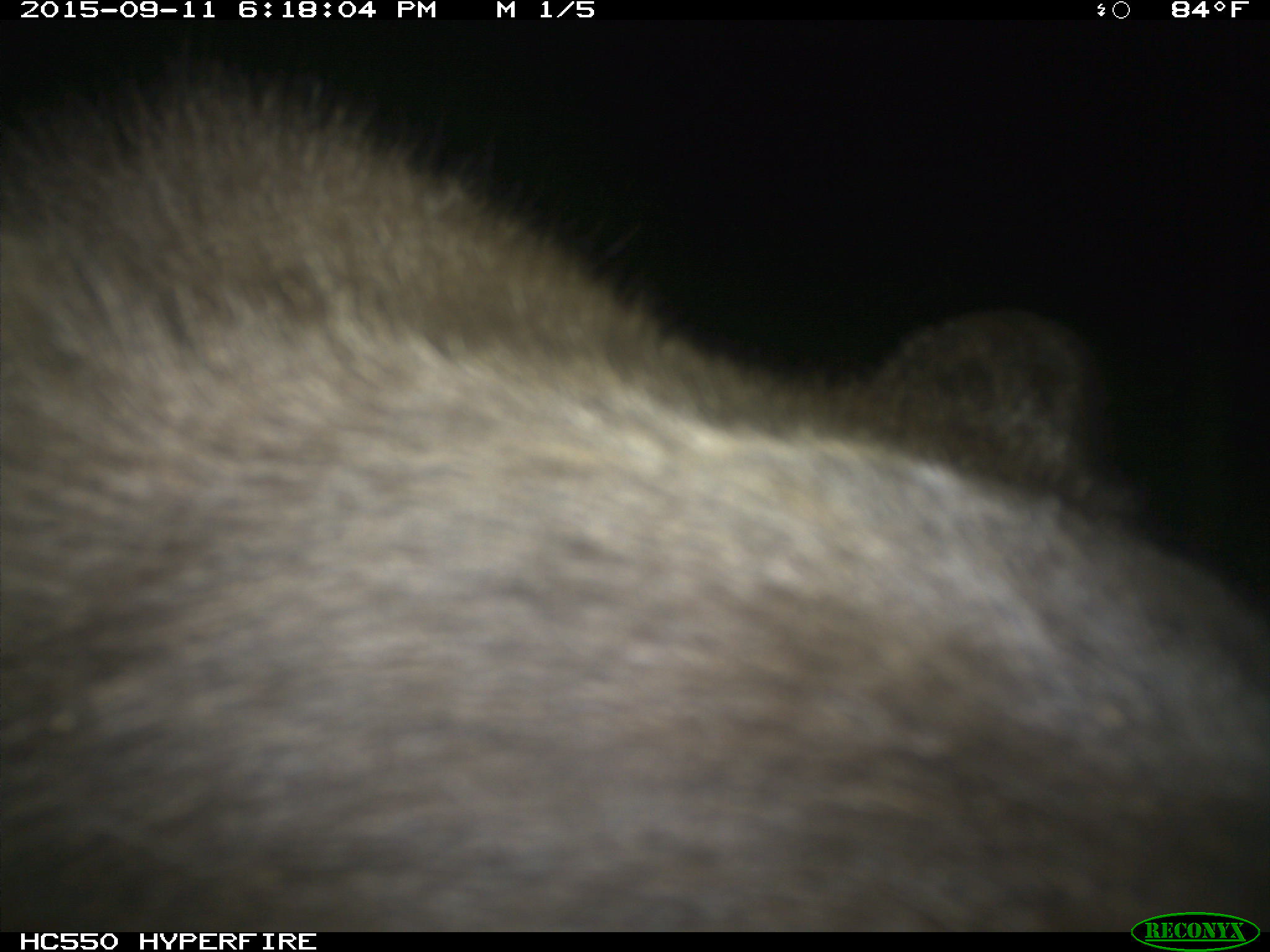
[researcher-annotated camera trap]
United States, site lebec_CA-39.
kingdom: Animalia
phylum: Chordata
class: Mammalia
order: Carnivora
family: Ursidae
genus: Ursus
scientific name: Ursus americanus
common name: american black bear